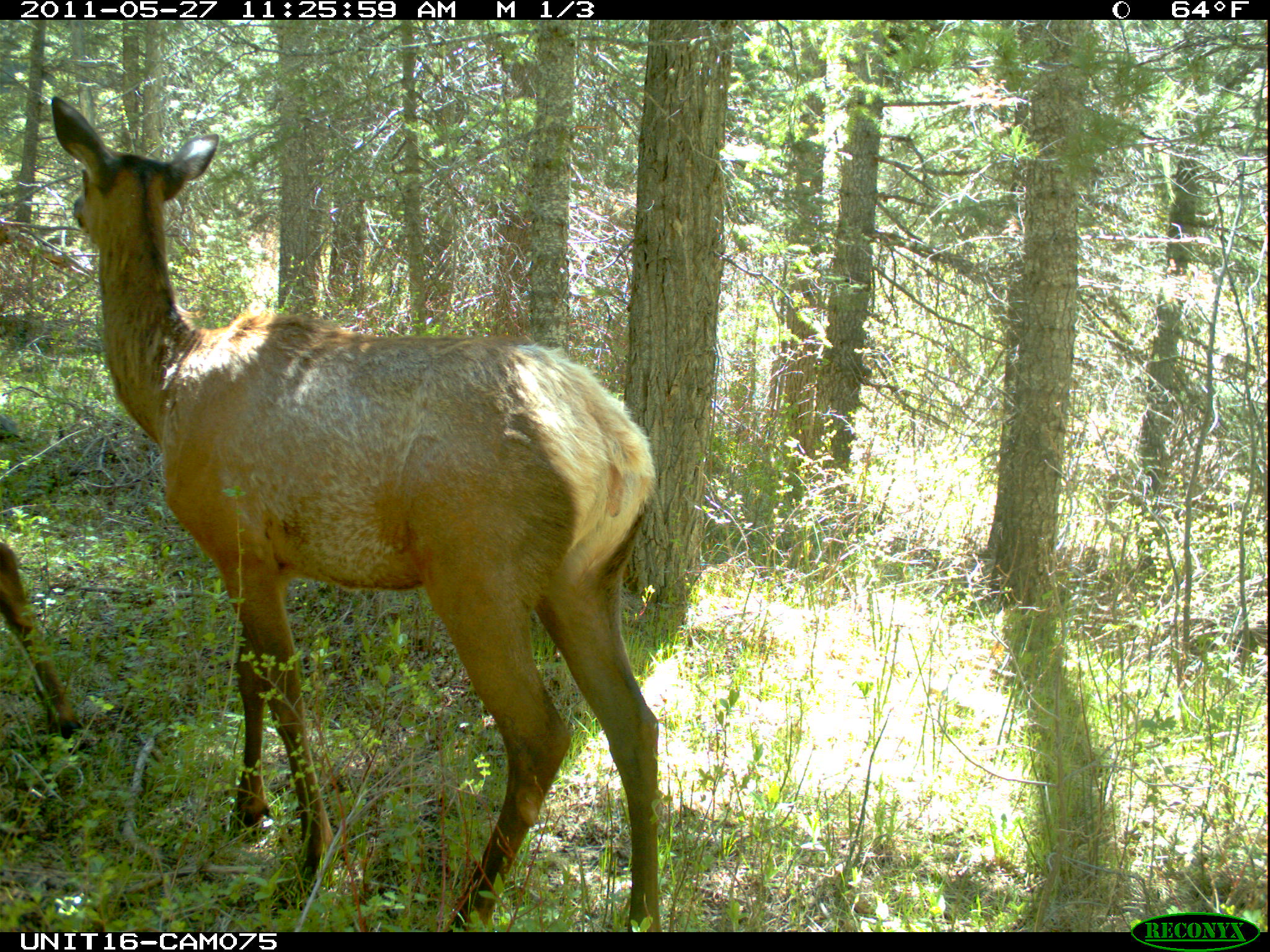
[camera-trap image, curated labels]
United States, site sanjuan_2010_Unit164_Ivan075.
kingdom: Animalia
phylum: Chordata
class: Mammalia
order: Artiodactyla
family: Cervidae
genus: Cervus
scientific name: Cervus elaphus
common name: red deer